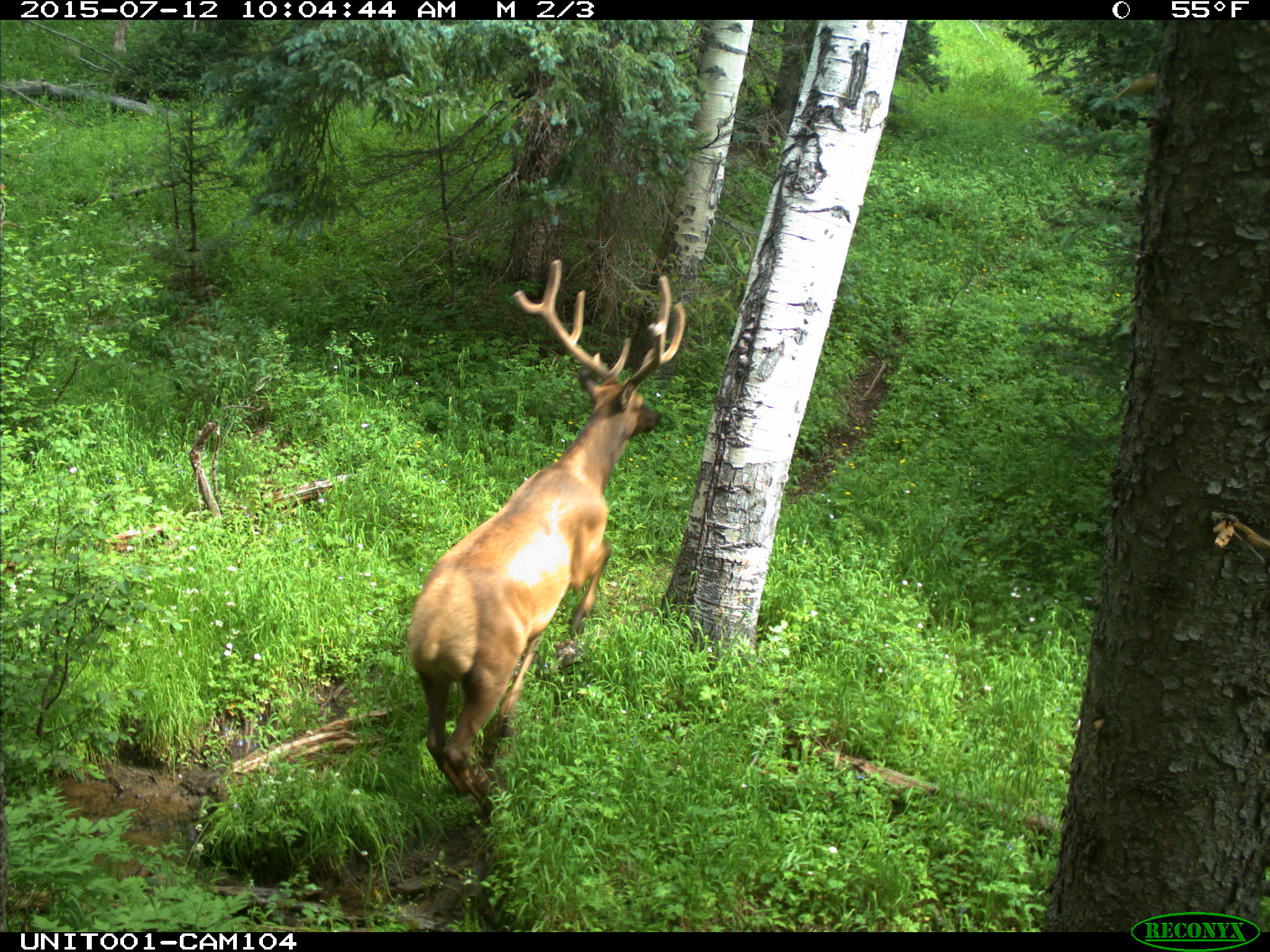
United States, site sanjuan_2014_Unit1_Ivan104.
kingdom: Animalia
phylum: Chordata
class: Mammalia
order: Artiodactyla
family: Cervidae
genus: Cervus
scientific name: Cervus elaphus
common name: red deer